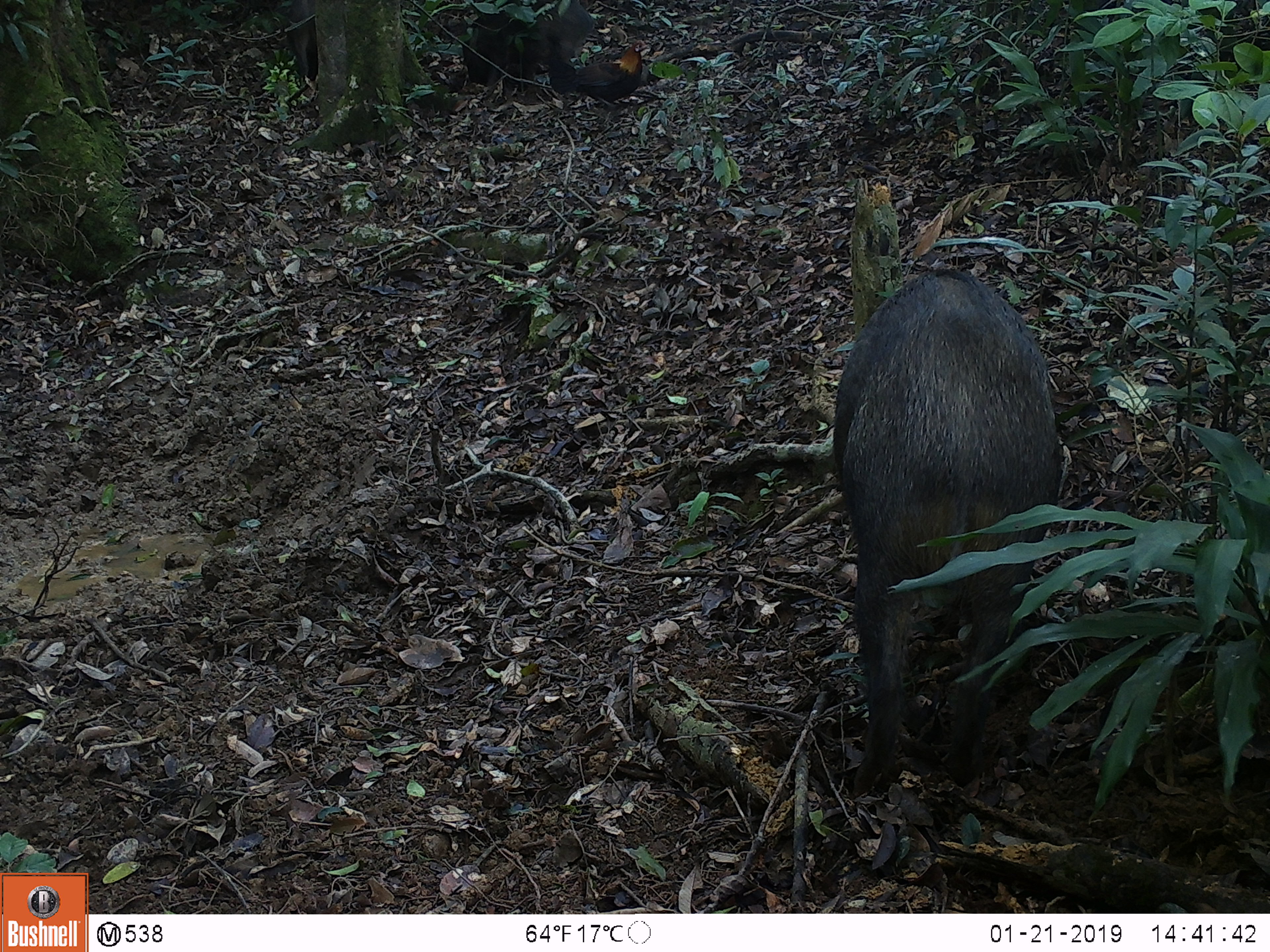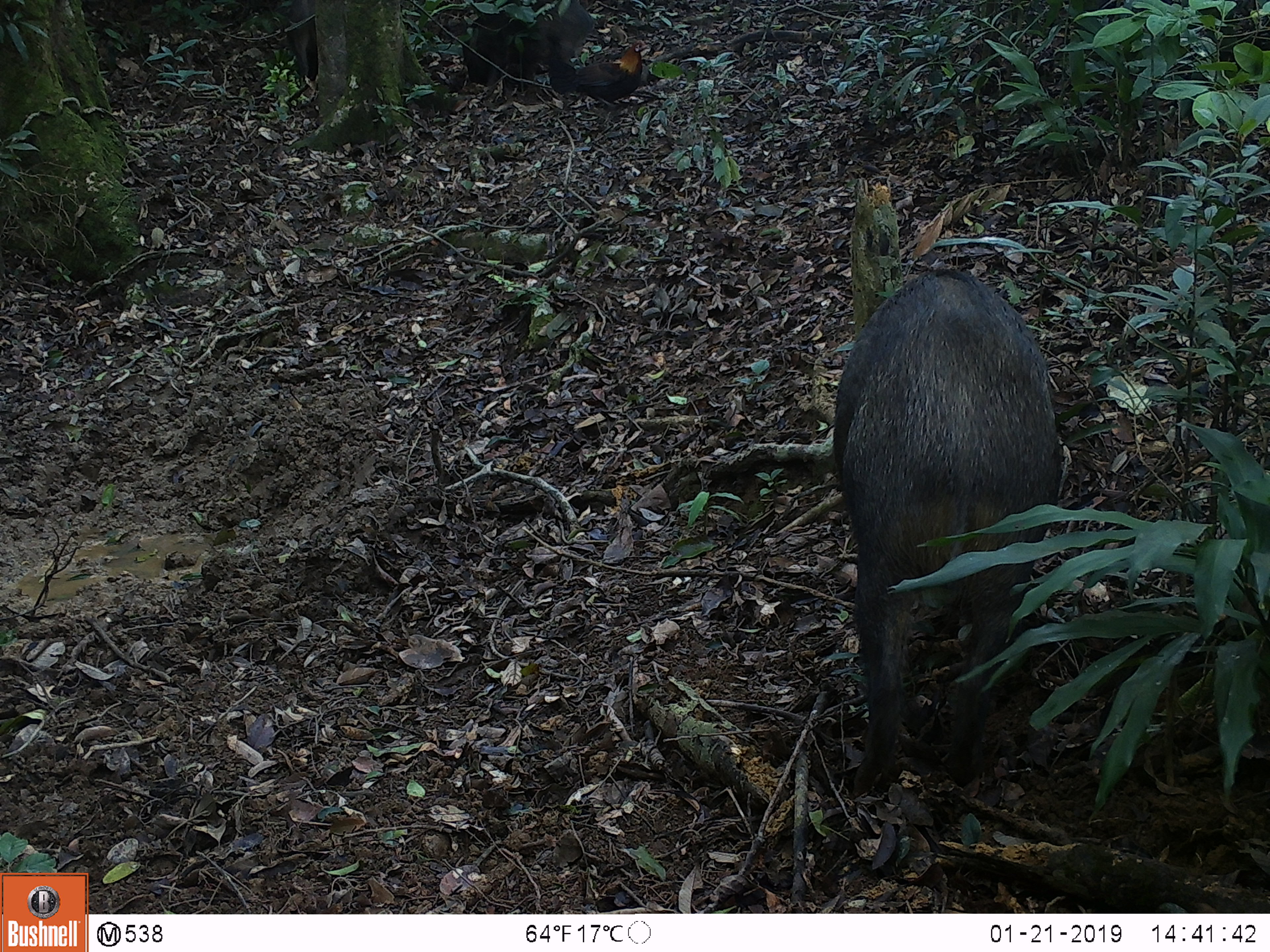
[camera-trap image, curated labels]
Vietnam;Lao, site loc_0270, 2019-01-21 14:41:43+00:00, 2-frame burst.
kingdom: Animalia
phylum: Chordata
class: Aves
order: Galliformes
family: Phasianidae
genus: Gallus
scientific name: Gallus gallus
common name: red junglefowl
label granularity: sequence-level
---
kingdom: Animalia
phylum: Chordata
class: Mammalia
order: Artiodactyla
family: Suidae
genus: Sus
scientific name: Sus scrofa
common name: eurasian wild pig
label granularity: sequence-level